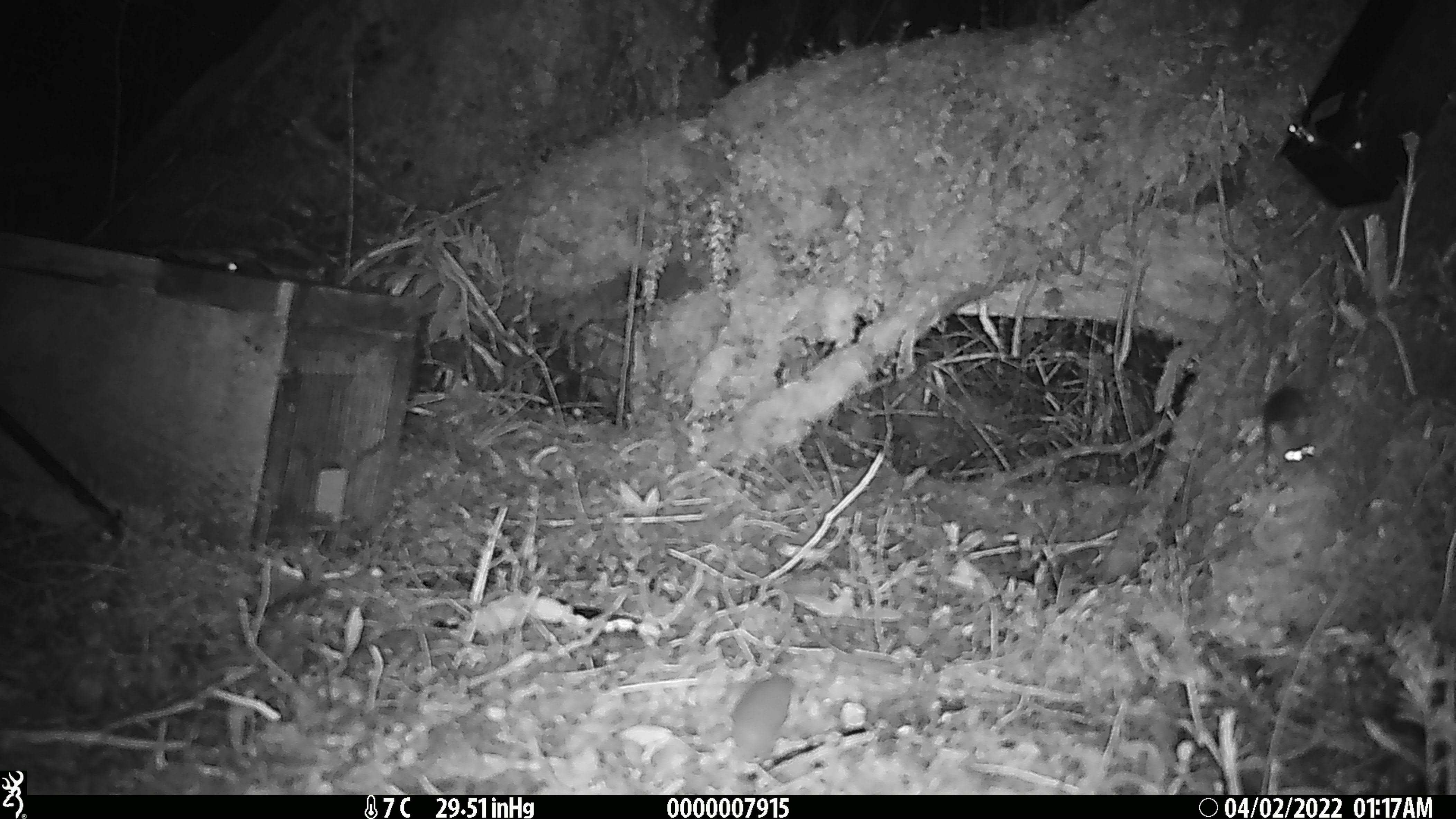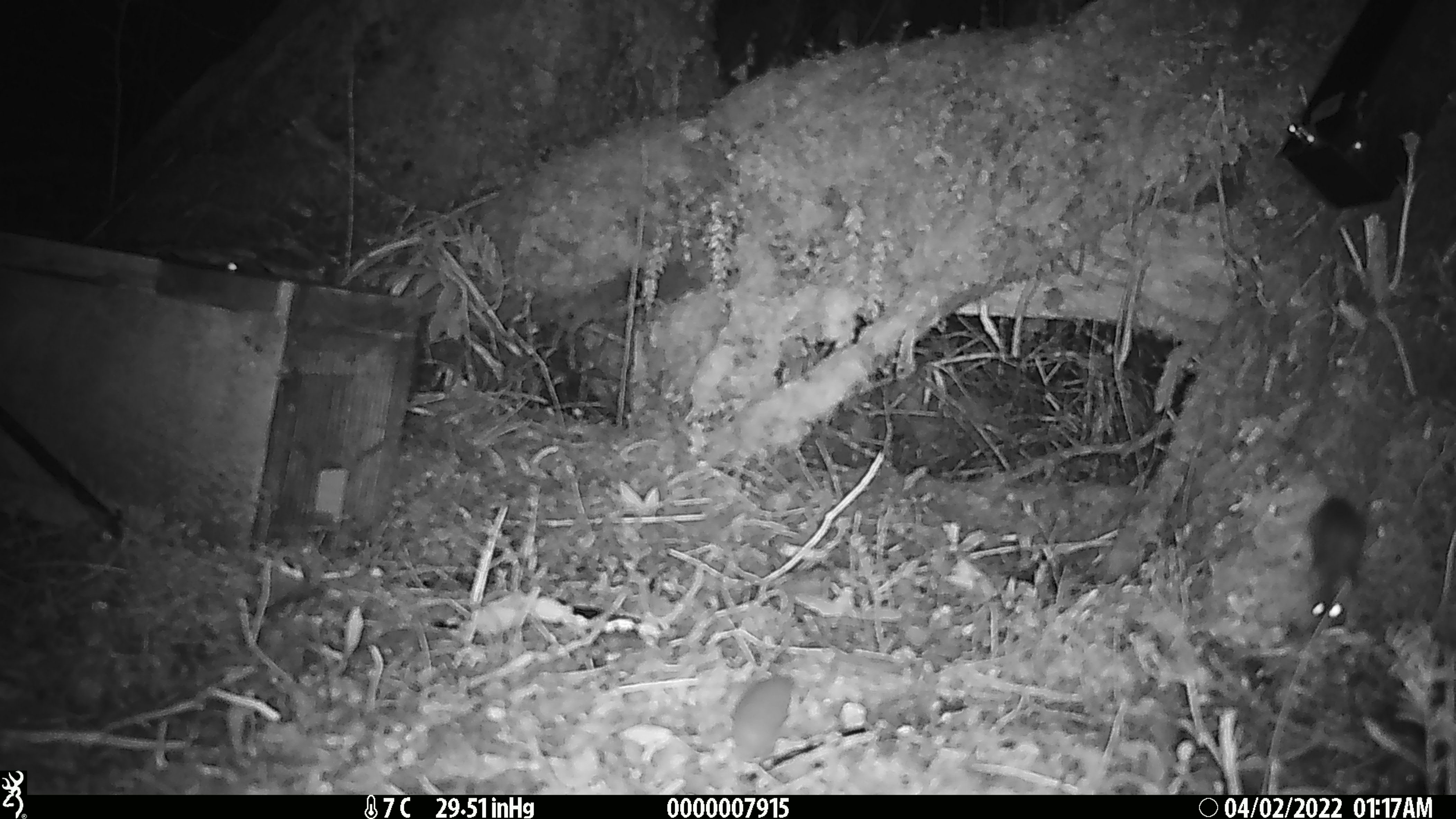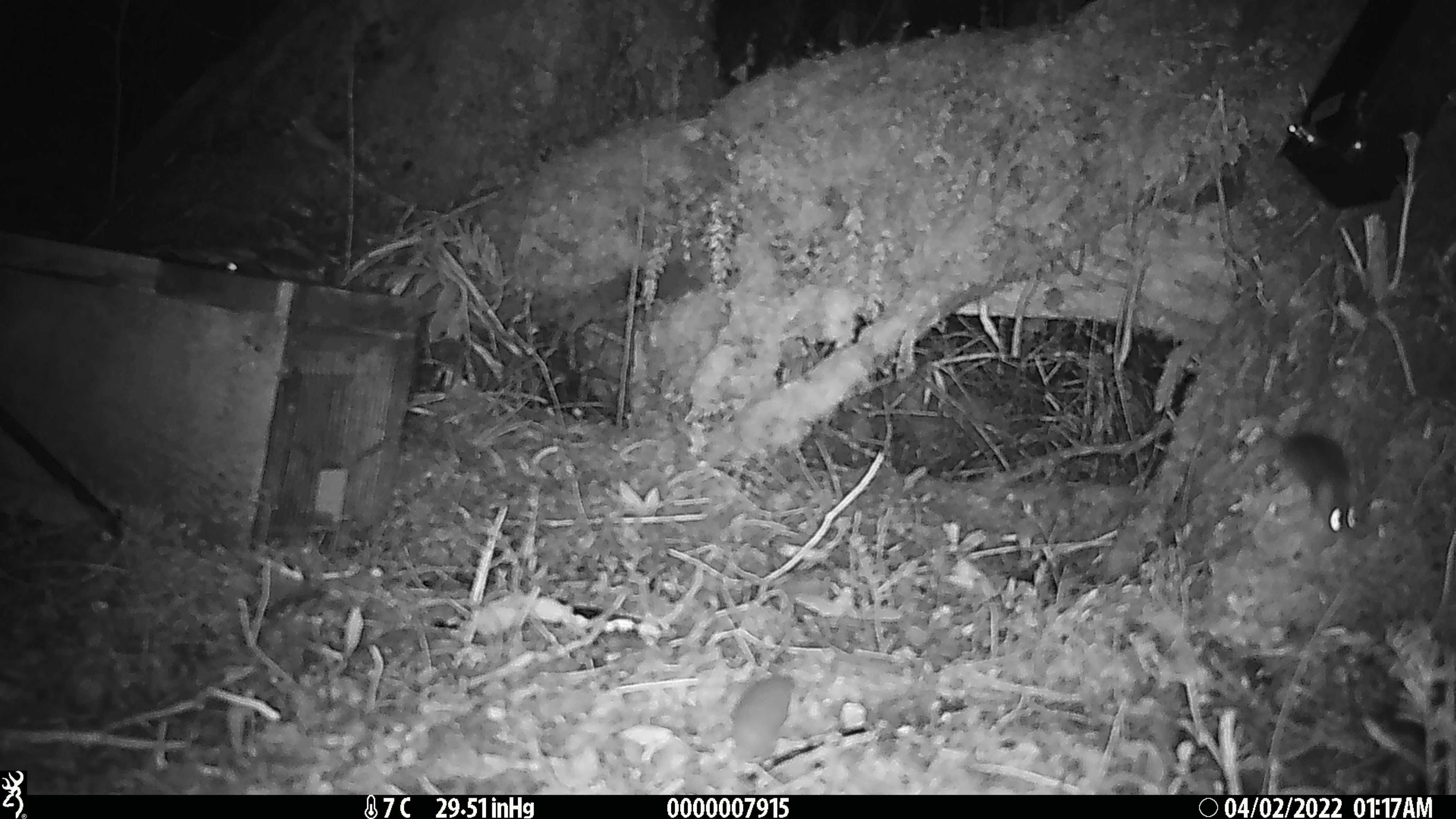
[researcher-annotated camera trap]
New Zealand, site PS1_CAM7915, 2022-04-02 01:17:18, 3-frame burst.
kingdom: Animalia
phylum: Chordata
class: Mammalia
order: Rodentia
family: Muridae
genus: Mus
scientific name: Mus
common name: mouse